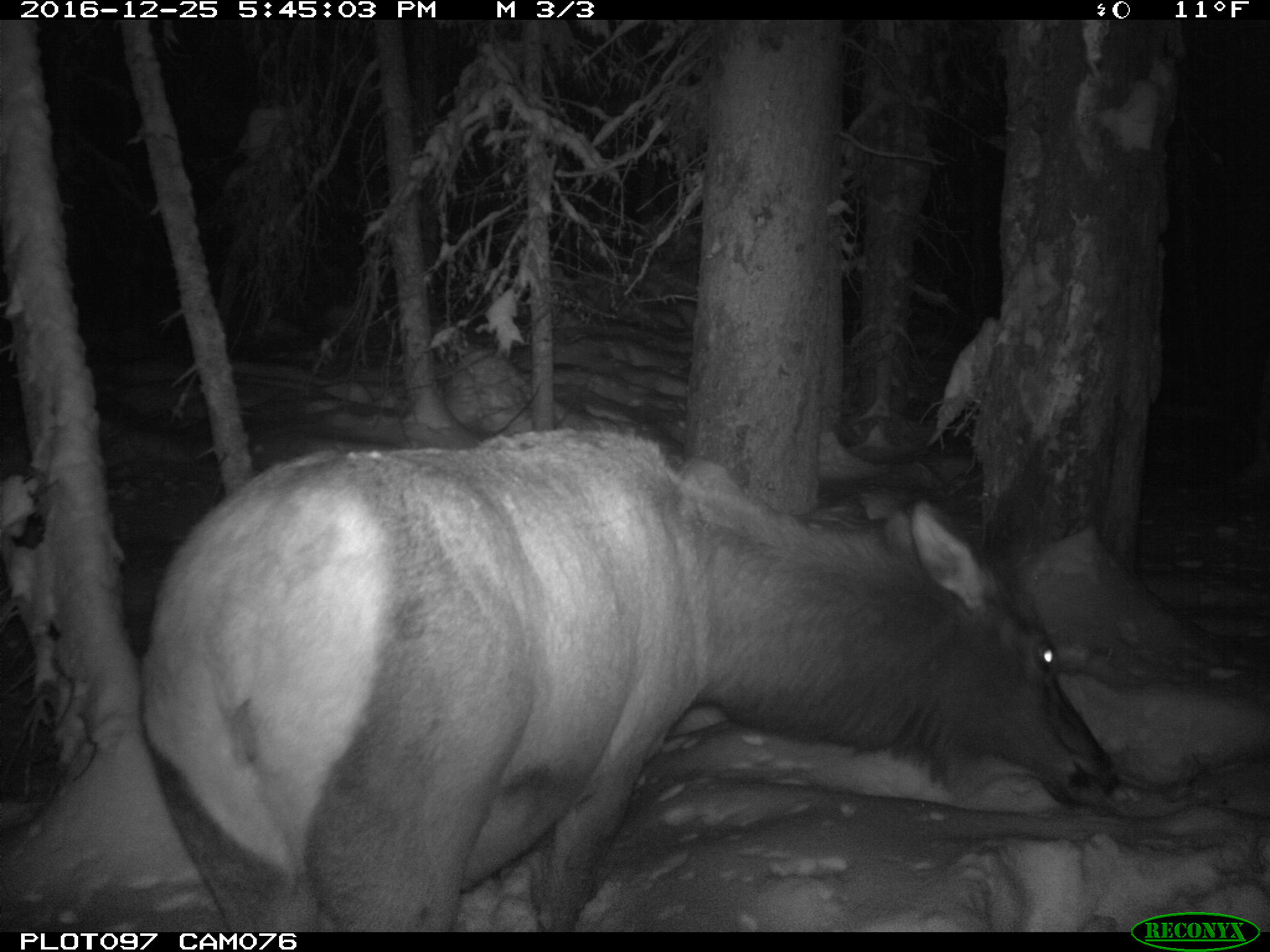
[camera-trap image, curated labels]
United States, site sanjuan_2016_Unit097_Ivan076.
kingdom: Animalia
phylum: Chordata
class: Mammalia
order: Artiodactyla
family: Cervidae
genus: Cervus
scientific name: Cervus elaphus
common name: red deer